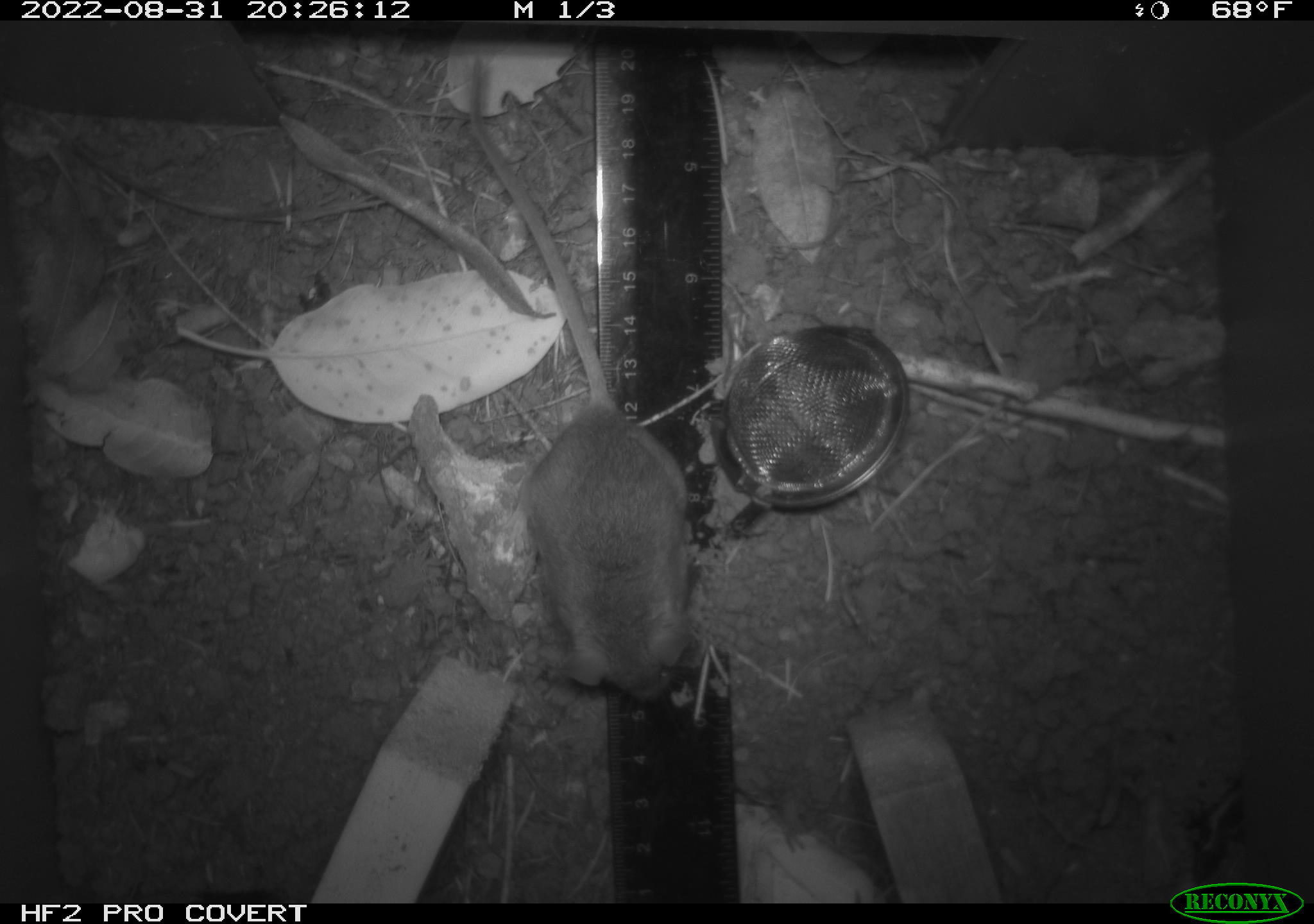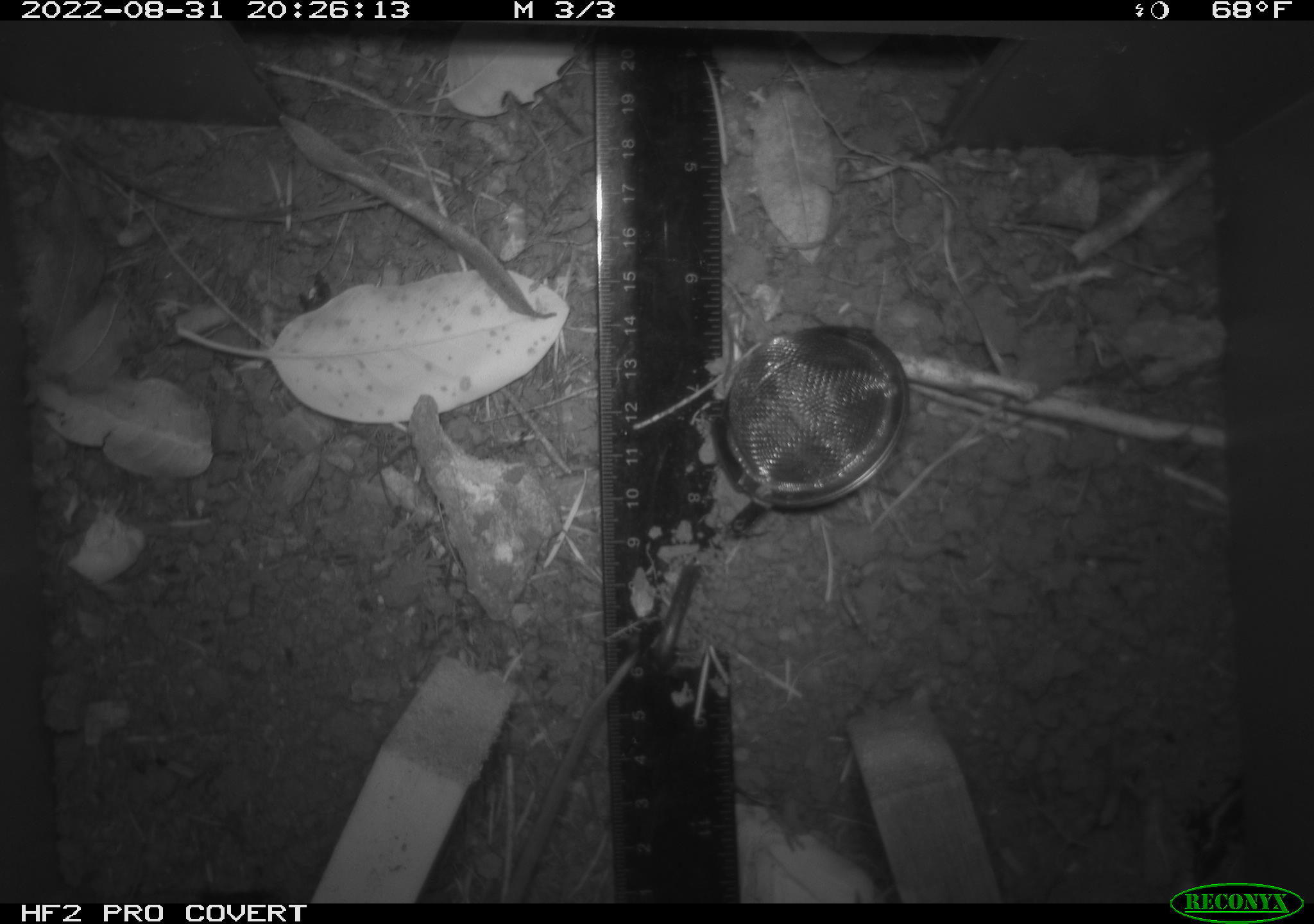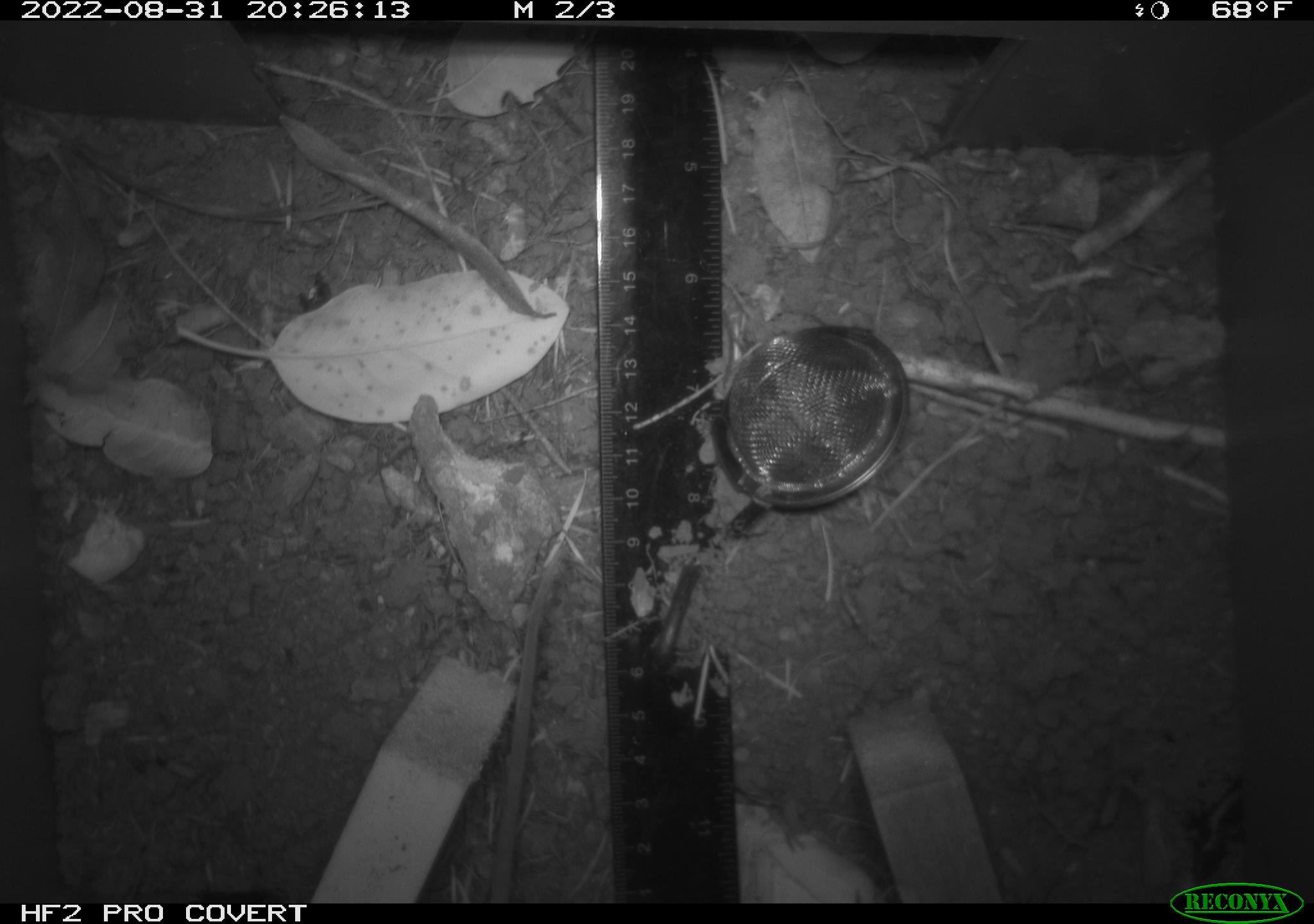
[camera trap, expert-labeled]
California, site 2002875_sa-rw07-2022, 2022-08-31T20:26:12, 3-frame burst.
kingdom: Animalia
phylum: Chordata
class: Mammalia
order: Rodentia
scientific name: Rodentia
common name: mouse species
Mouse species (Rodentia).